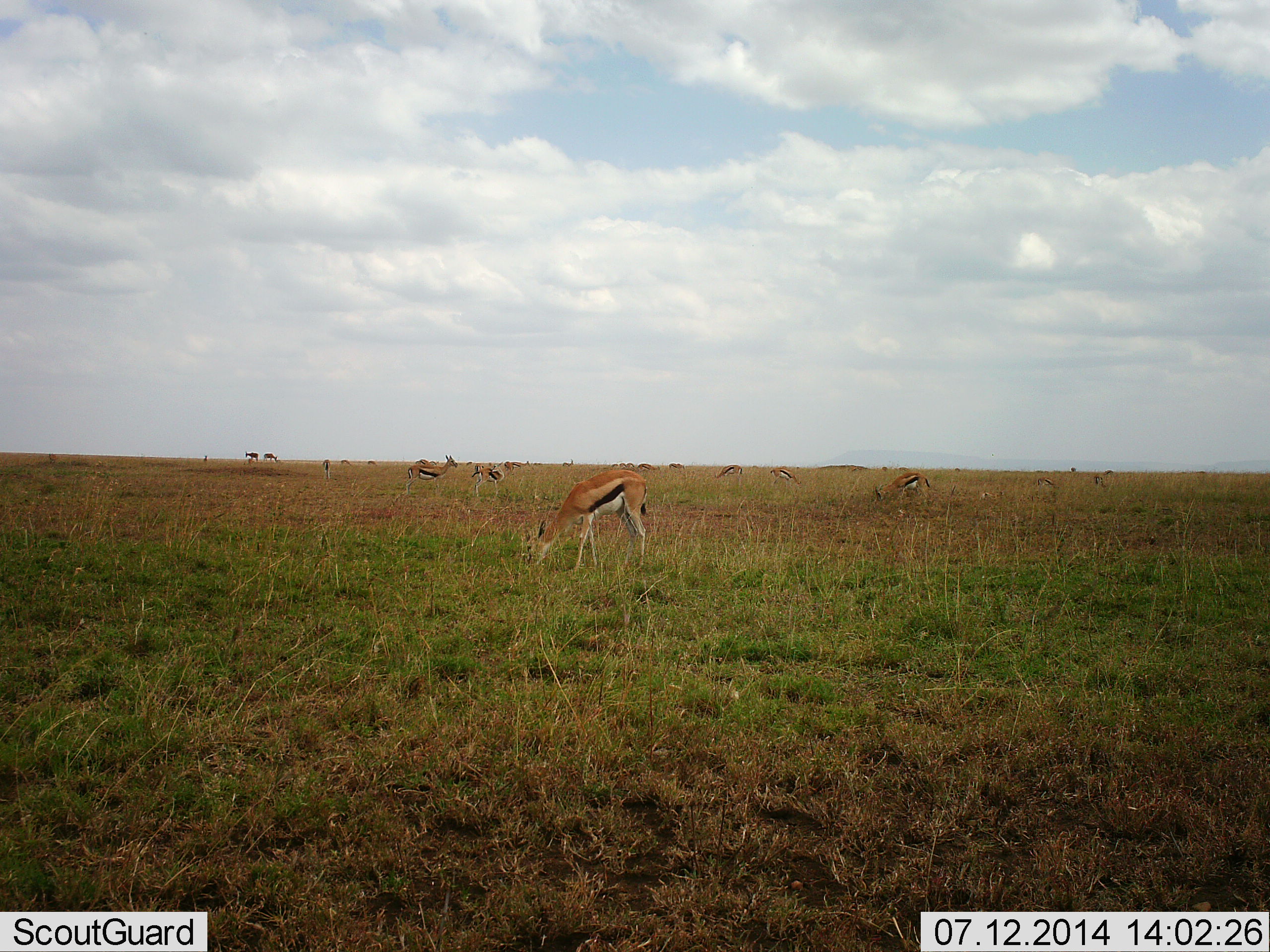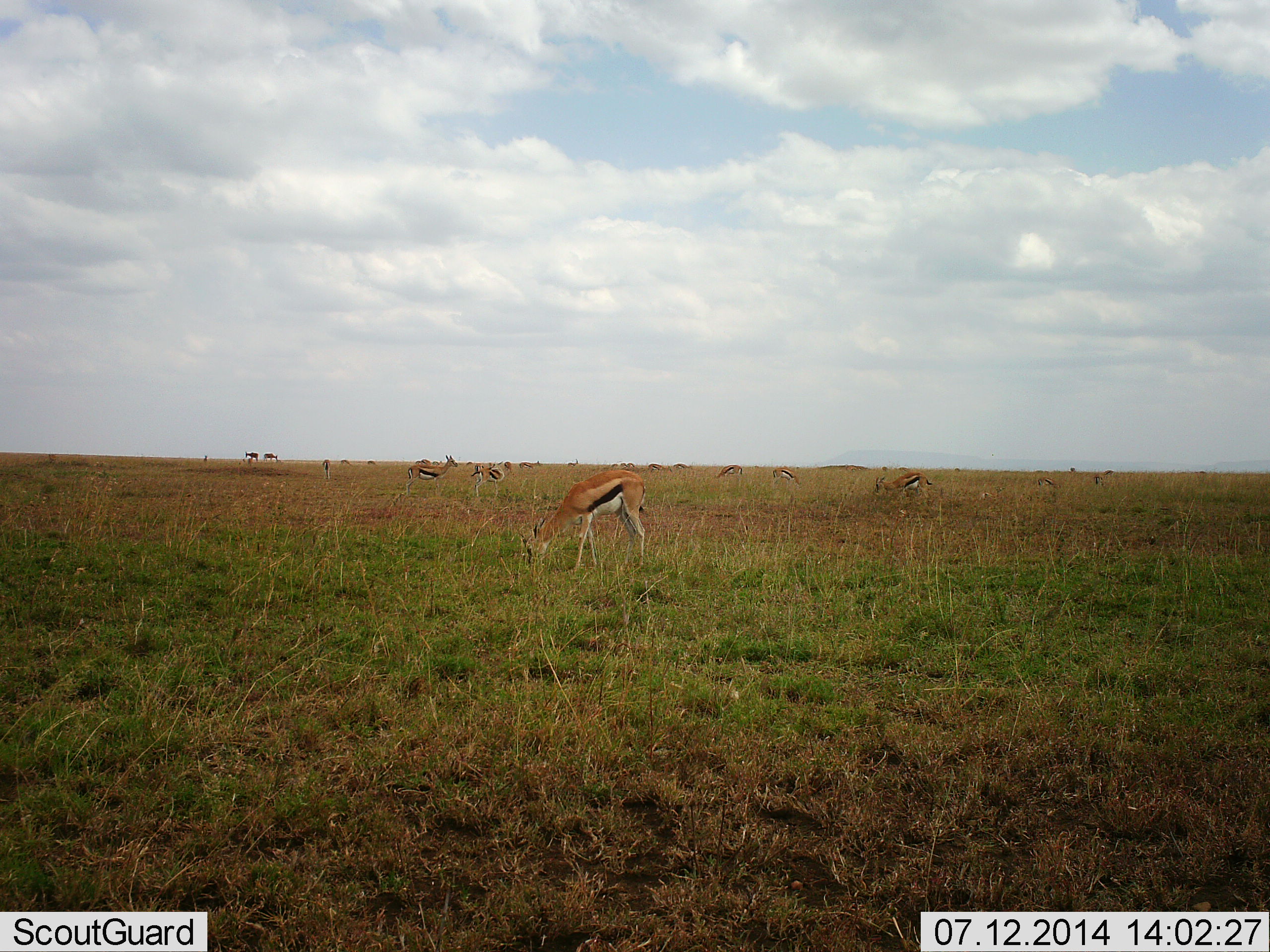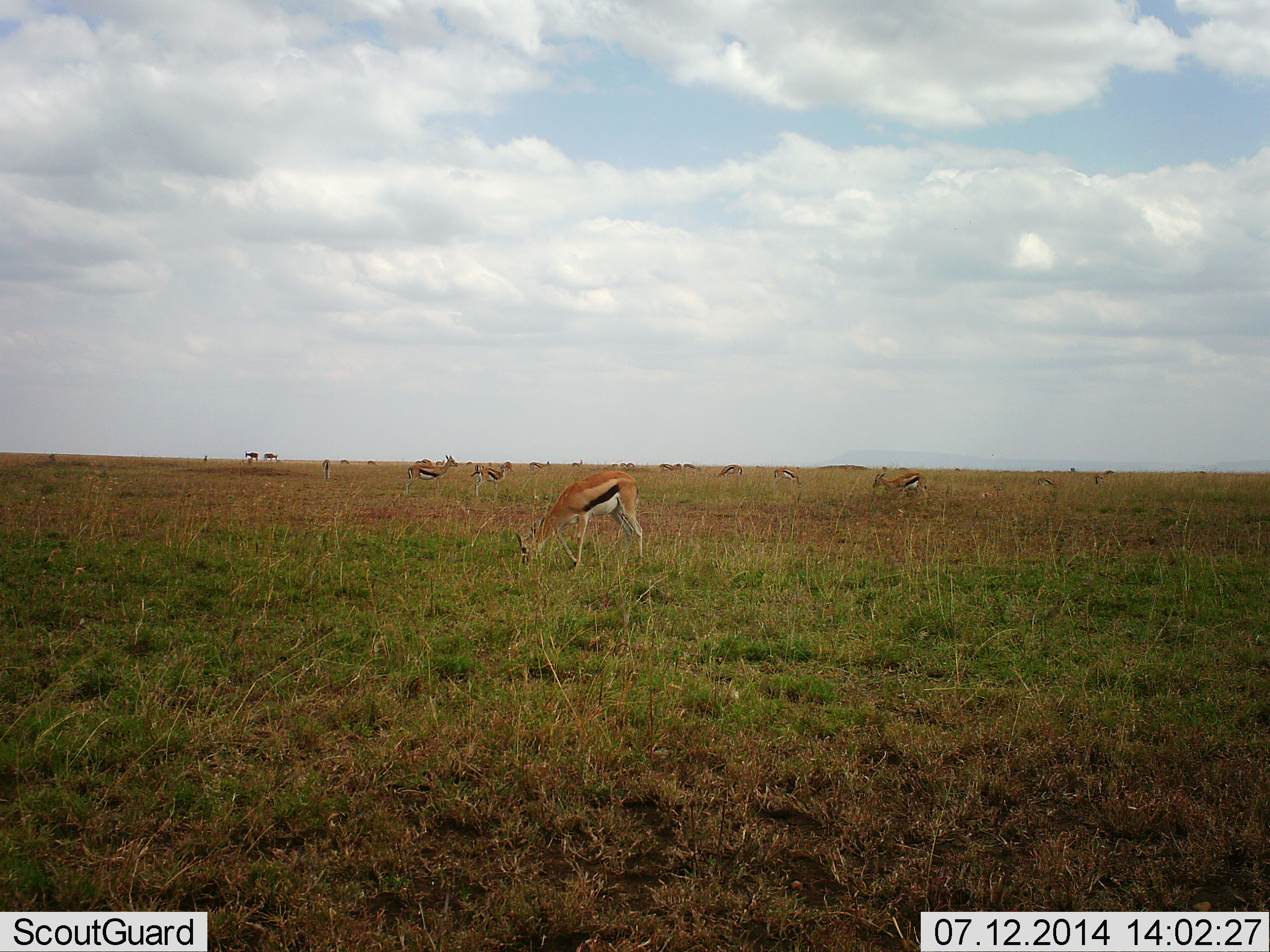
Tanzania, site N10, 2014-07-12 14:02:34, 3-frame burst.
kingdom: Animalia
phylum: Chordata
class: Mammalia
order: Artiodactyla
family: Bovidae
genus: Eudorcas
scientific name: Eudorcas thomsonii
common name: thomson's gazelle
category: gazellethomsons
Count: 11-50.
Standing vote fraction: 40%.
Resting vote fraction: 10%.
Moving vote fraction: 60%.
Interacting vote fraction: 0%.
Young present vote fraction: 0%.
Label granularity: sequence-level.